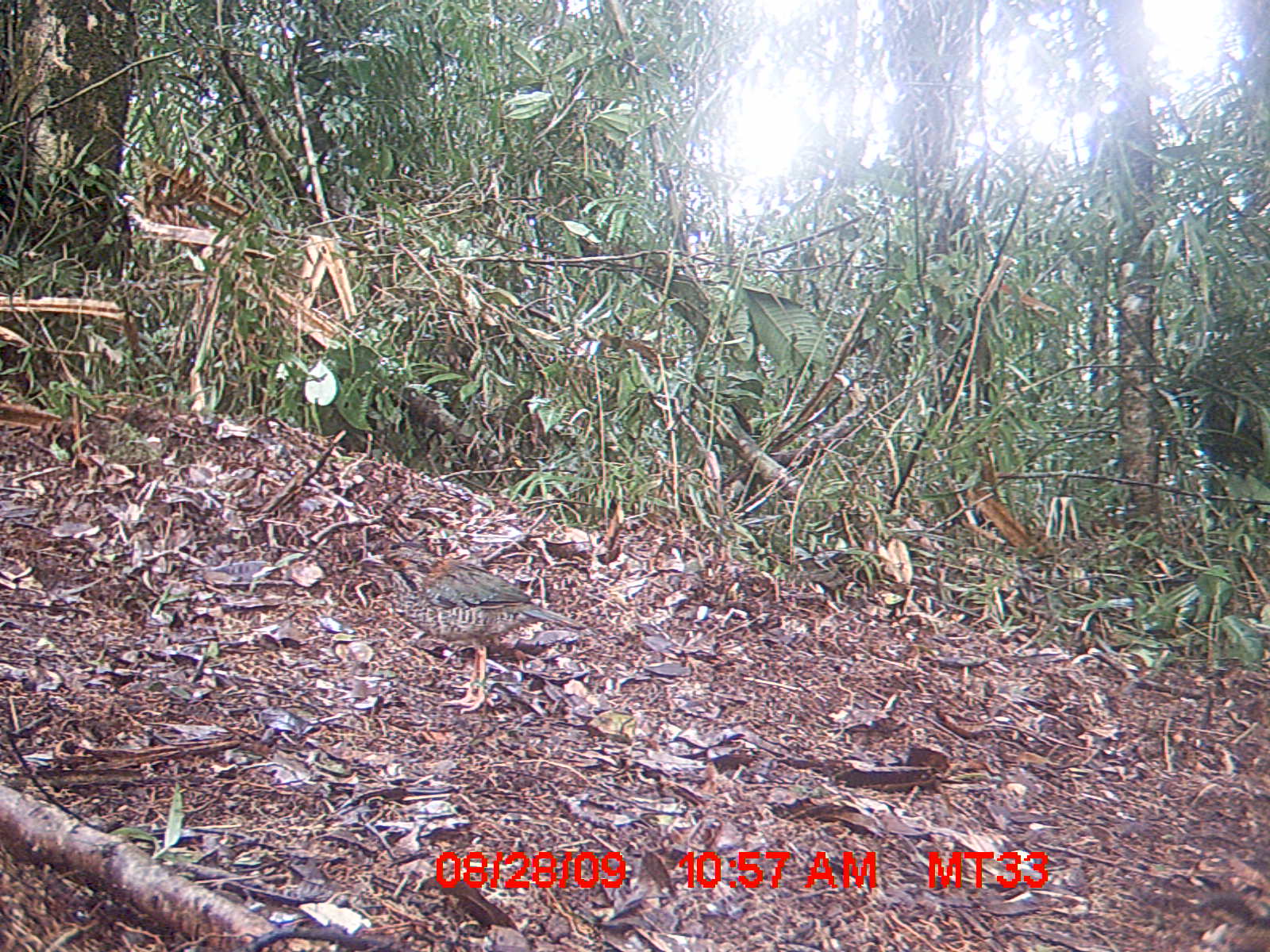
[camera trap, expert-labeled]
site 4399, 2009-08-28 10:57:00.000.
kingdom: Animalia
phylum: Chordata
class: Aves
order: Coraciiformes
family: Brachypteraciidae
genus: Brachypteracias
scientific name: Brachypteracias squamiger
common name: scaly ground-roller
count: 1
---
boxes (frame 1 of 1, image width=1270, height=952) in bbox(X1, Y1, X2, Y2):
brachypteracias squamiger: bbox(359, 542, 587, 714)